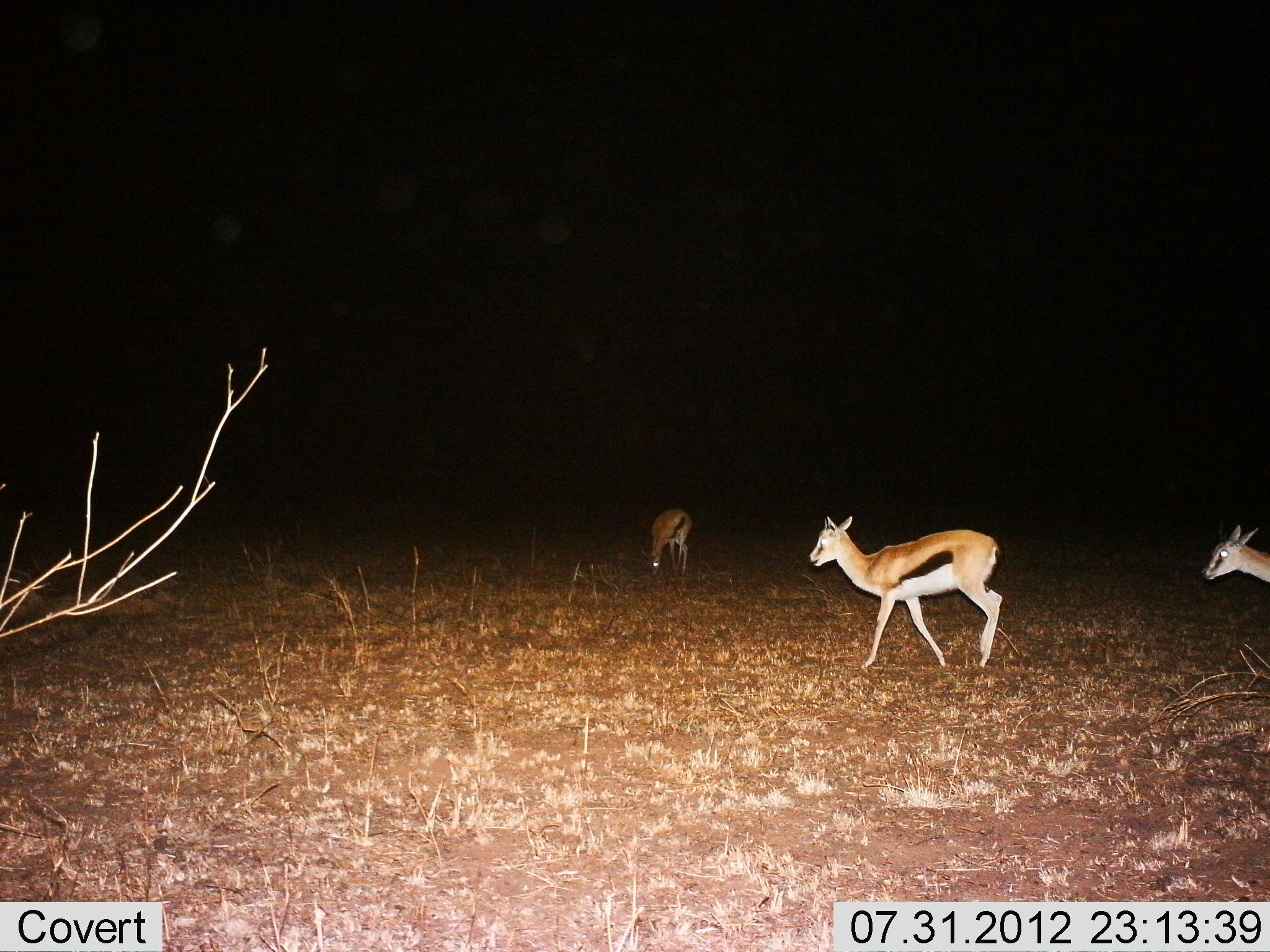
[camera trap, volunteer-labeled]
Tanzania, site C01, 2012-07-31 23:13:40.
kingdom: Animalia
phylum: Chordata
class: Mammalia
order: Artiodactyla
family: Bovidae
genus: Eudorcas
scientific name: Eudorcas thomsonii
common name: thomson's gazelle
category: gazellethomsons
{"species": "gazellethomsons (thomson's gazelle) (Eudorcas thomsonii)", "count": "3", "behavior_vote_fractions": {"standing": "40%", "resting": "0%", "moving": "60%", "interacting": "0%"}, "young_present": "10%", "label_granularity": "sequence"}